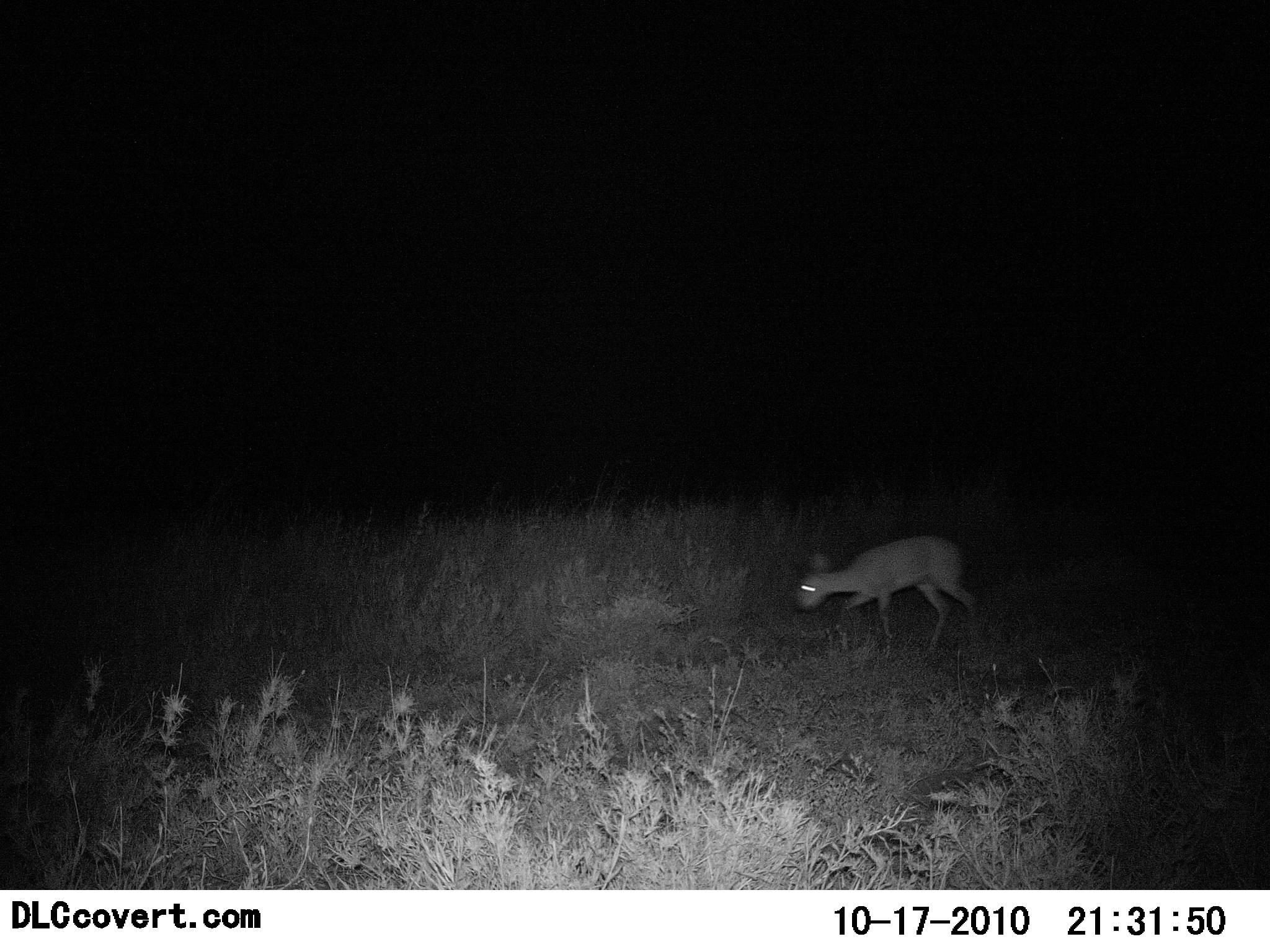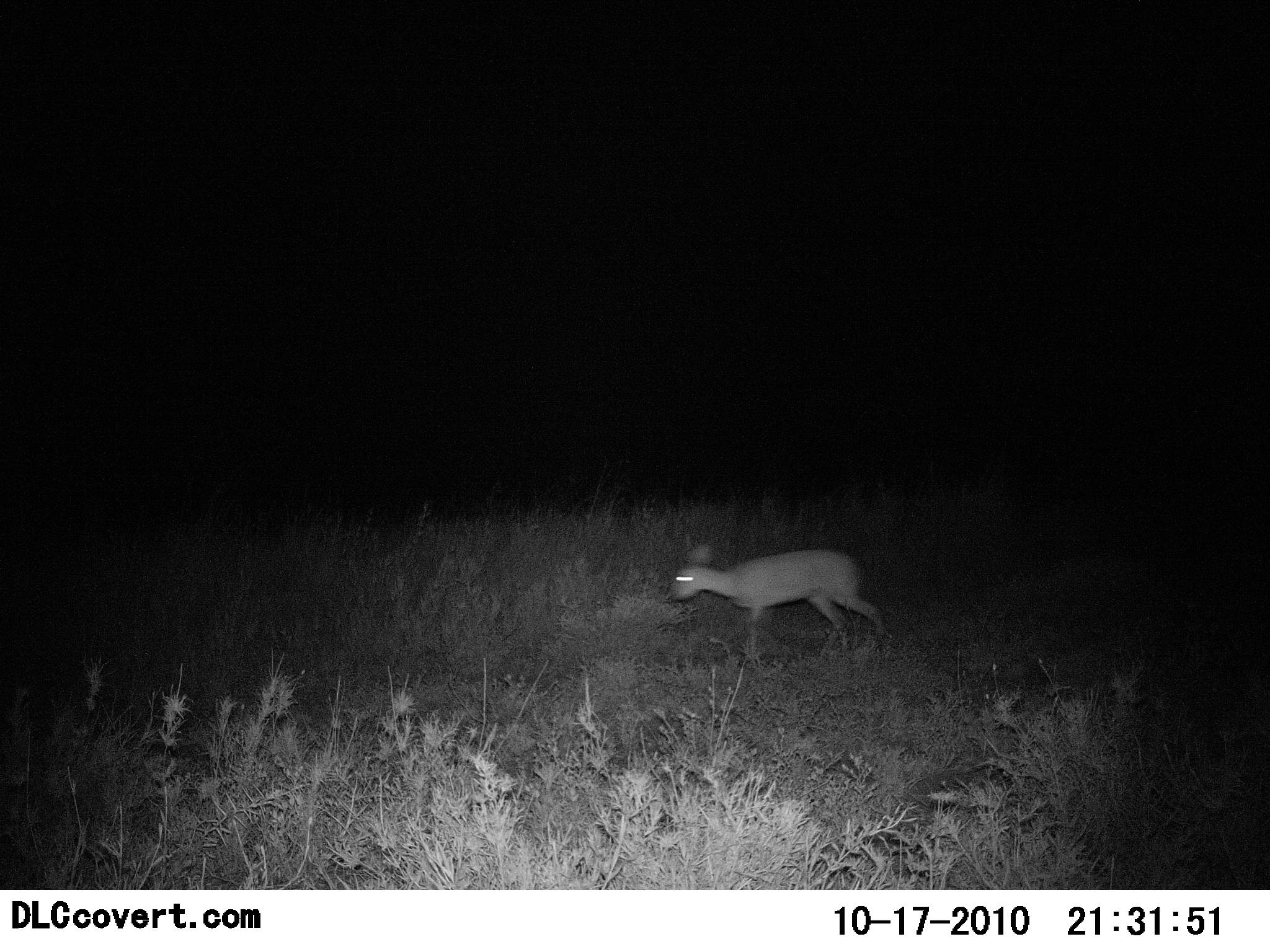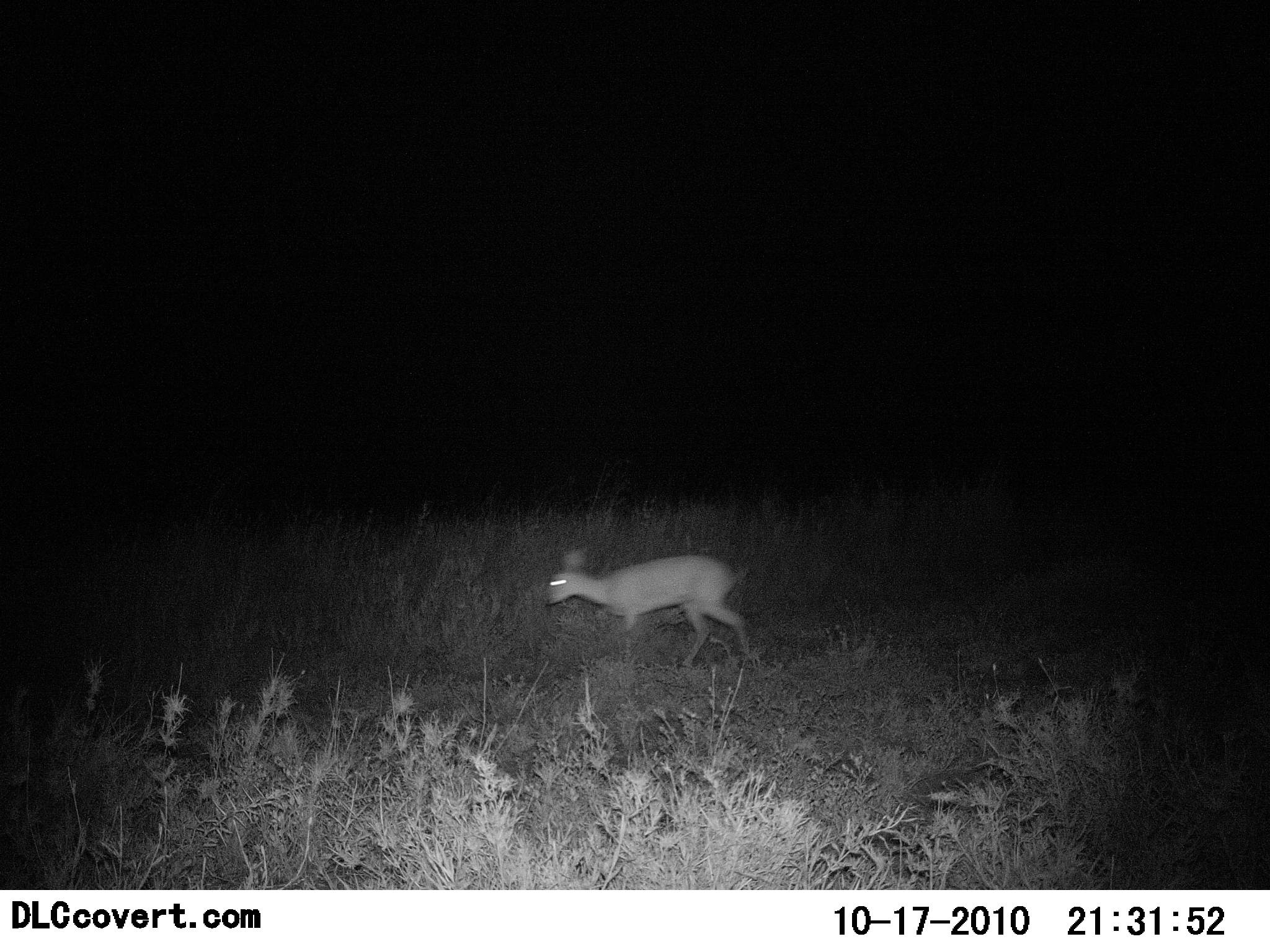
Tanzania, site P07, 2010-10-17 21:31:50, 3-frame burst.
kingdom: Animalia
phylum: Chordata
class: Mammalia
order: Artiodactyla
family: Bovidae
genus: Madoqua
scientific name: Madoqua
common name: dikdik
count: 1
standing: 9%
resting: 0%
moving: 91%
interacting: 0%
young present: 9%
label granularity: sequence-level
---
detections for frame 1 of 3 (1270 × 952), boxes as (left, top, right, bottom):
animal: (795, 534, 979, 656)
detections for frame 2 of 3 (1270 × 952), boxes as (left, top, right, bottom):
animal: (668, 543, 886, 668)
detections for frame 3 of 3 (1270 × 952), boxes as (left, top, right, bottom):
animal: (546, 549, 752, 668)